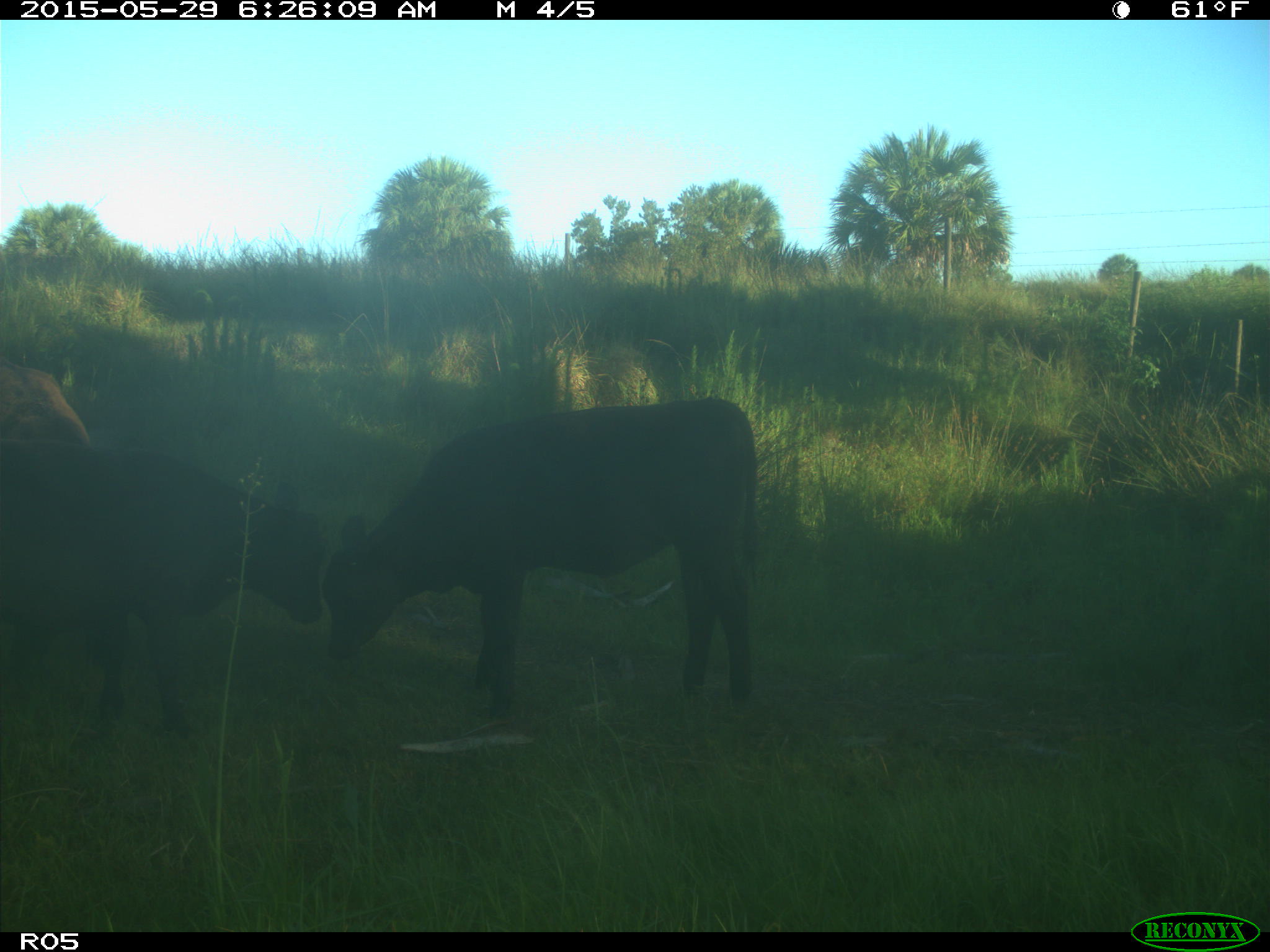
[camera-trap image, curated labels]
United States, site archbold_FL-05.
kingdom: Animalia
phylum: Chordata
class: Mammalia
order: Artiodactyla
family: Bovidae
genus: Bos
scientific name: Bos taurus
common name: domestic cow